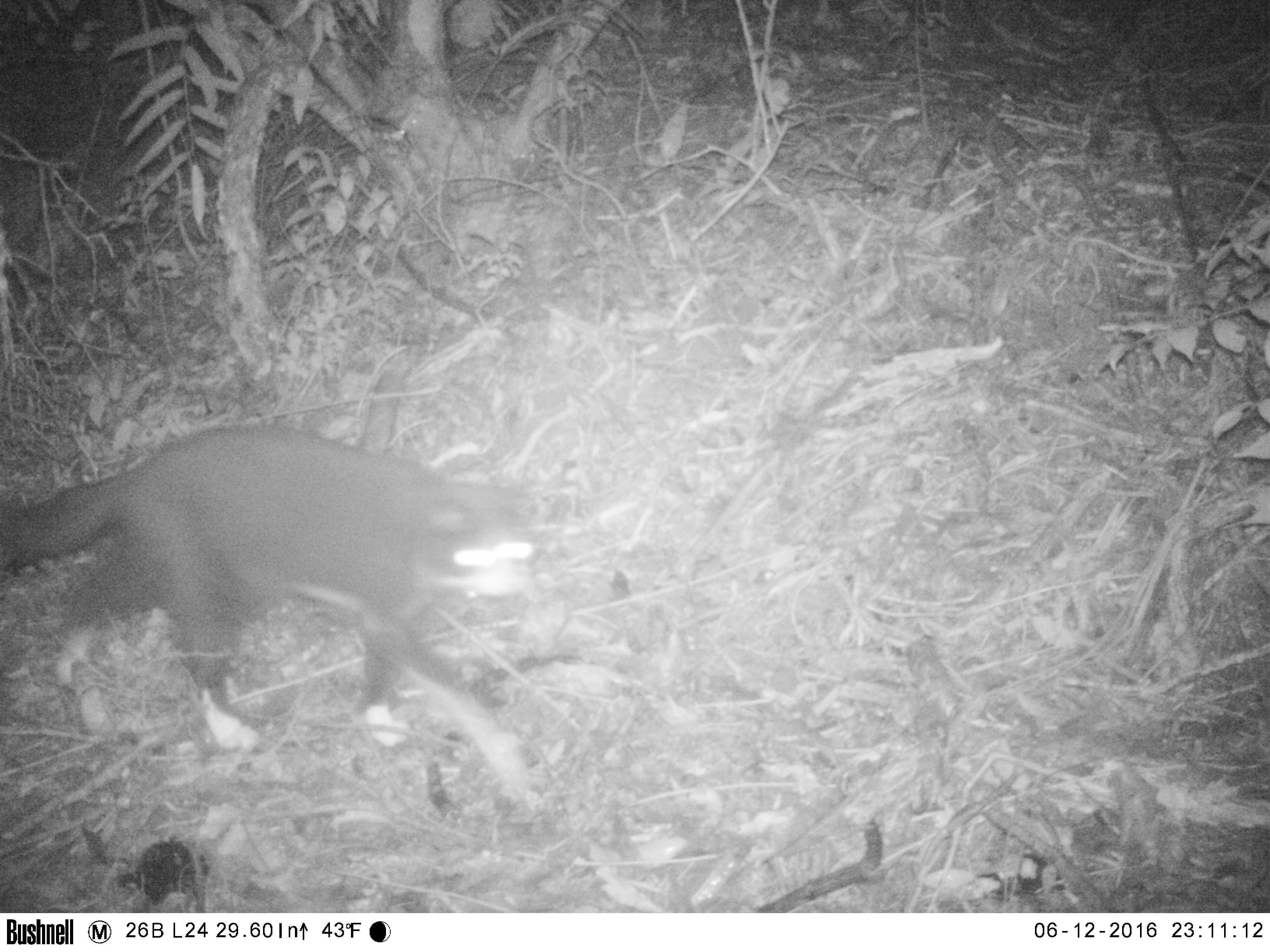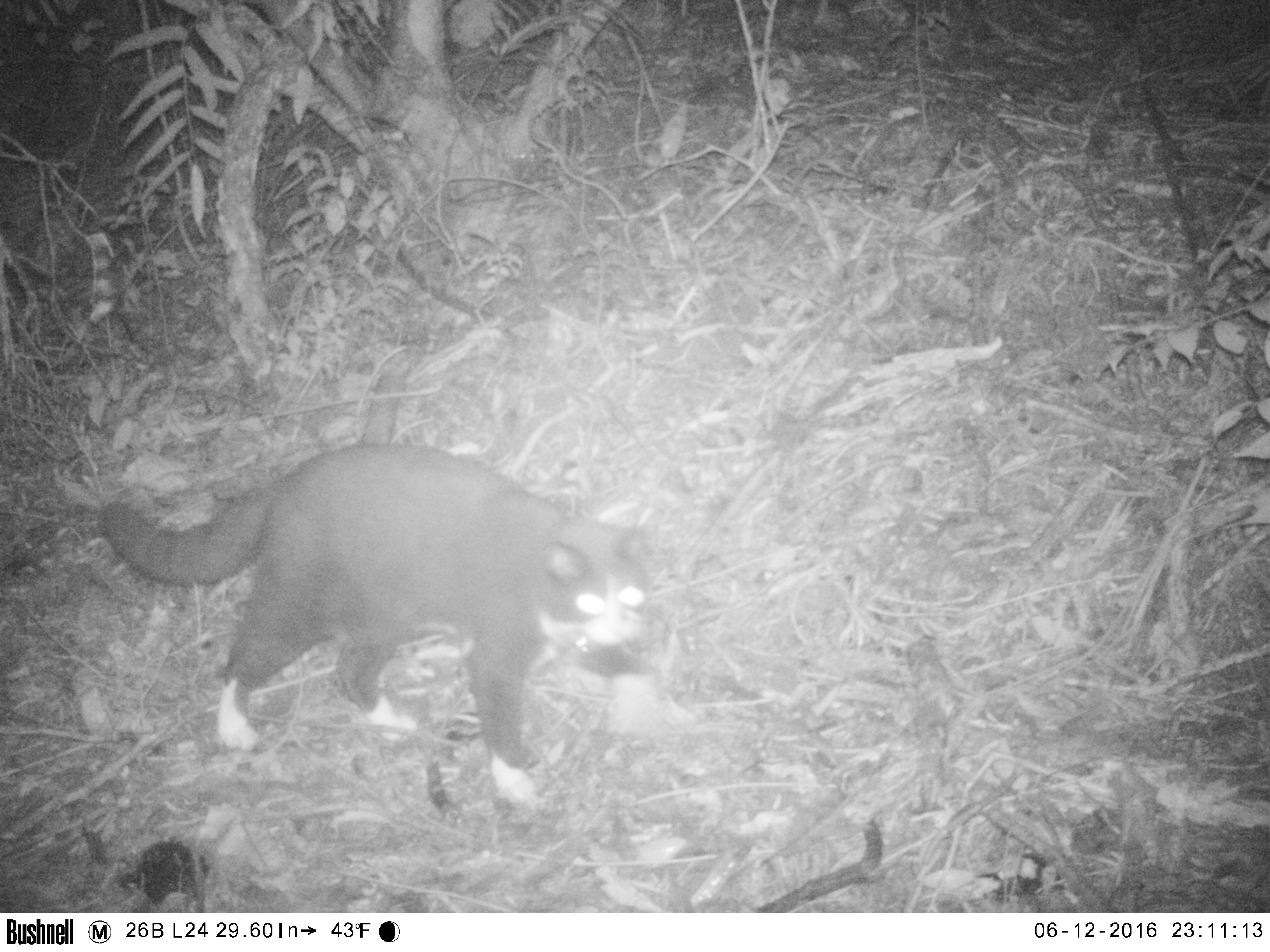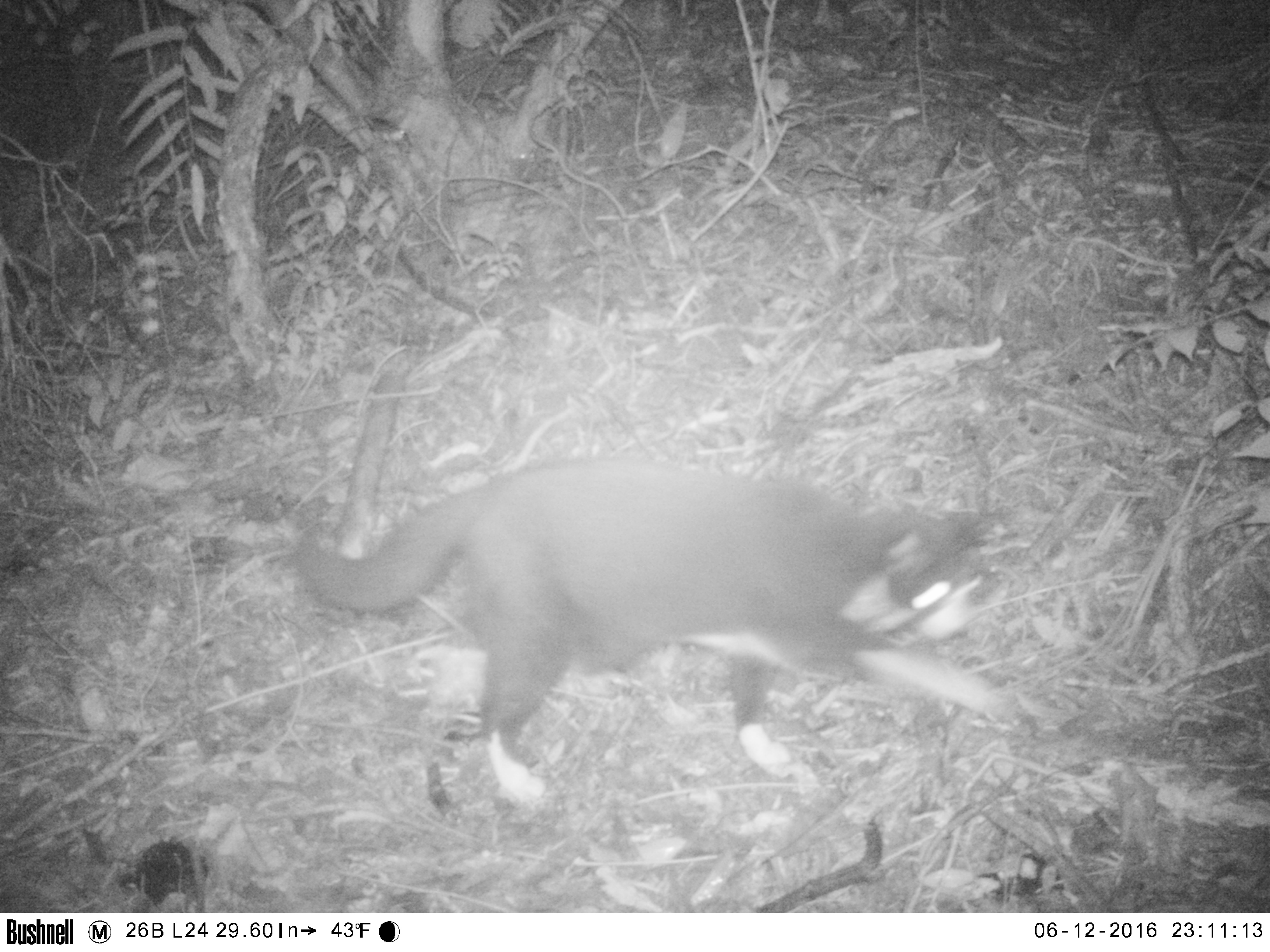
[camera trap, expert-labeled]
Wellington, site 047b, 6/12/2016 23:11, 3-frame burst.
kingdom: Animalia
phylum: Chordata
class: Mammalia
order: Carnivora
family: Felidae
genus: Felis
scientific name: Felis catus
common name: cat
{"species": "cat (Felis catus)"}